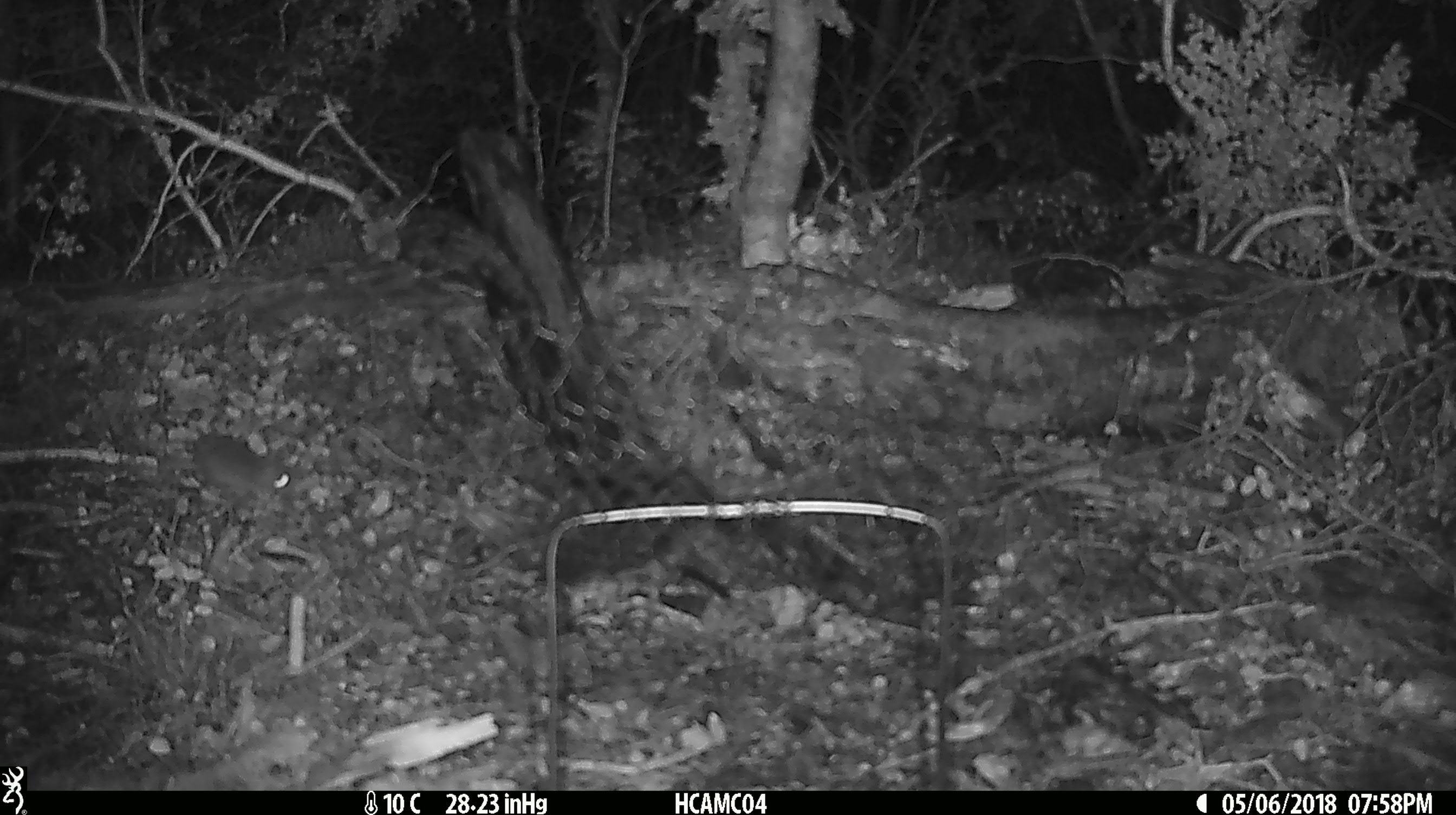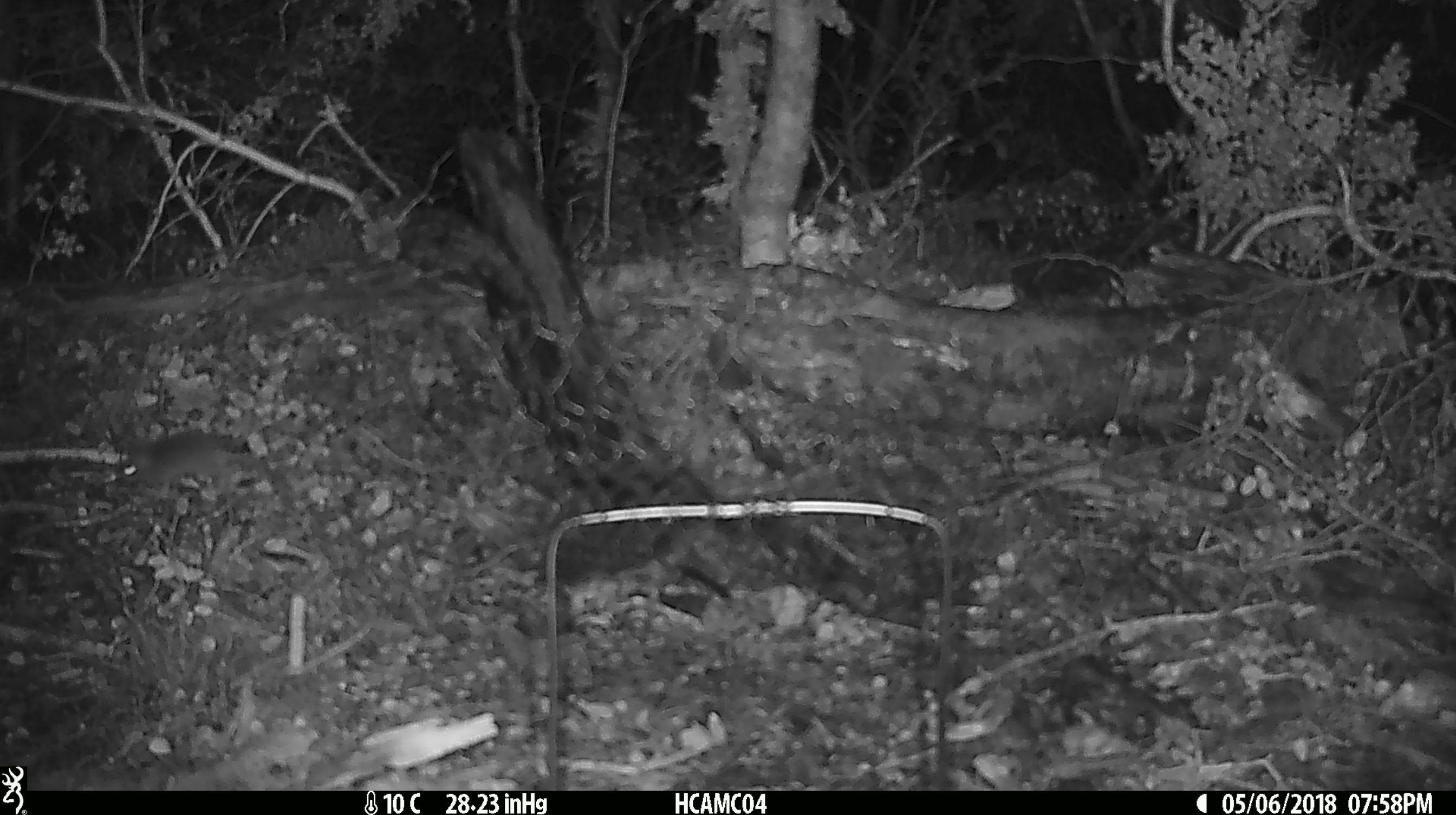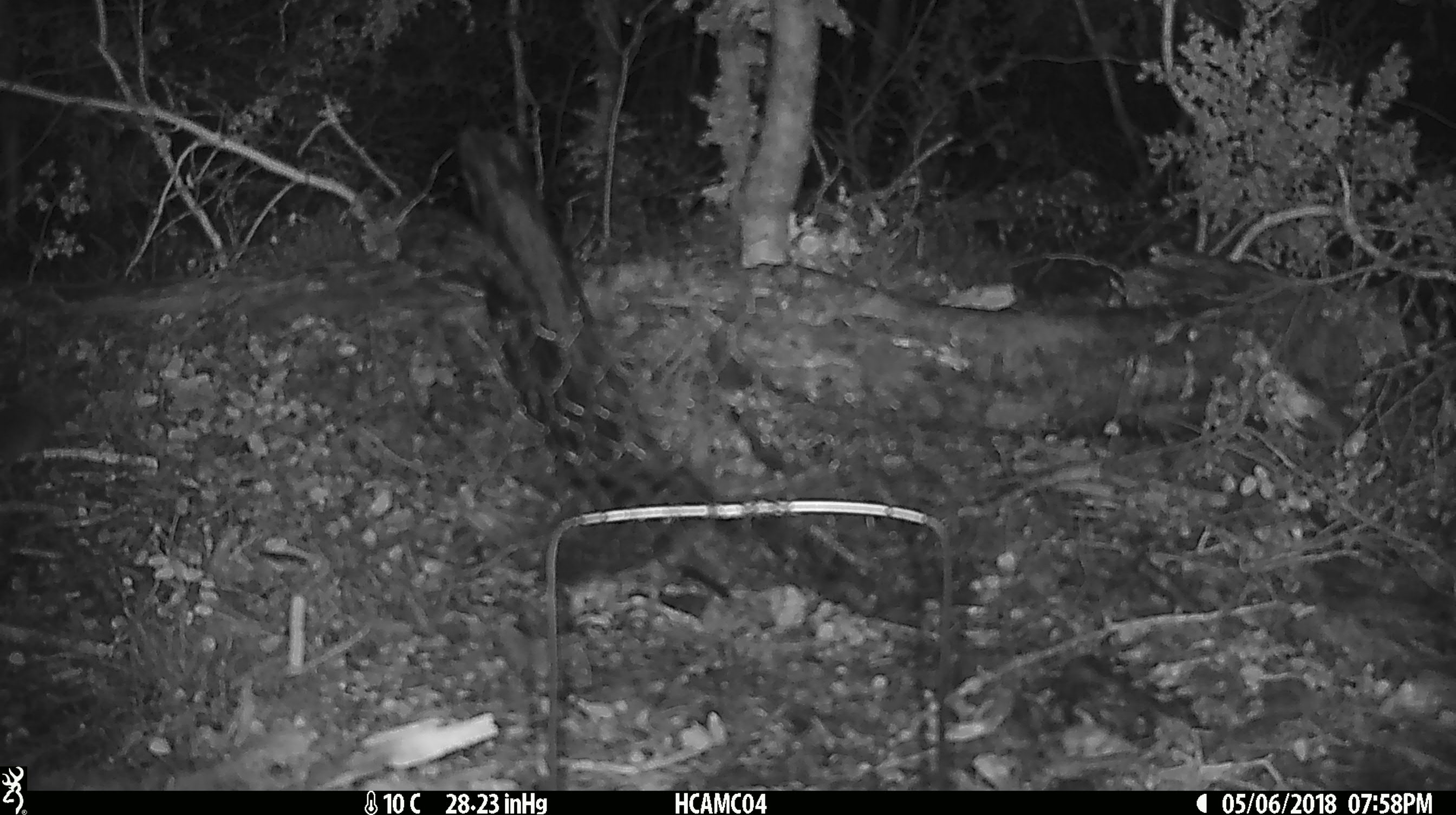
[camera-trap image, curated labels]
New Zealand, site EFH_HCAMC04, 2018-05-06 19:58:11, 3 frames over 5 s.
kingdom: Animalia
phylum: Chordata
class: Mammalia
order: Rodentia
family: Muridae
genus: Mus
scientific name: Mus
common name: mouse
Mouse (Mus).